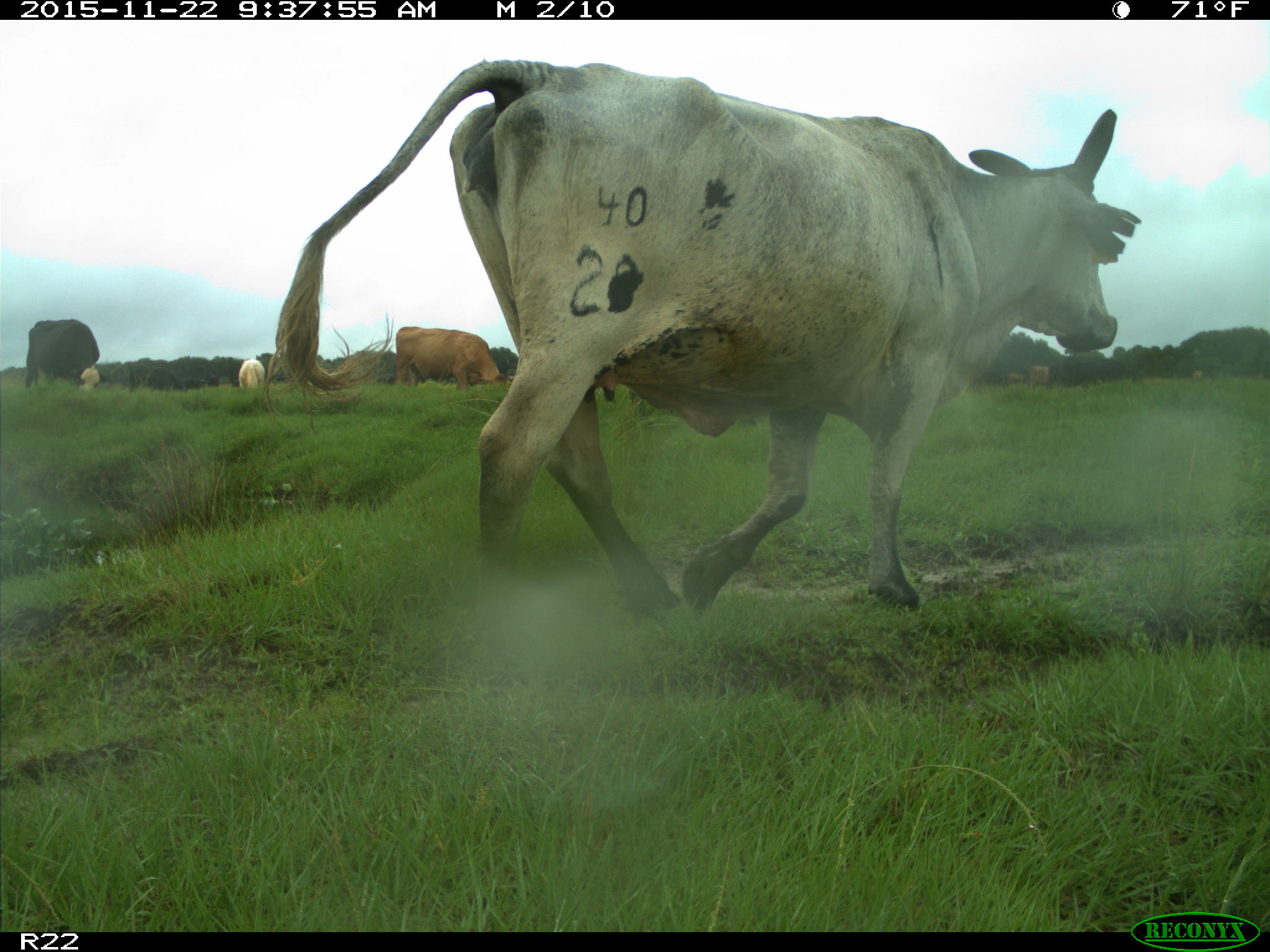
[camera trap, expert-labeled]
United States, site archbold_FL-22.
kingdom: Animalia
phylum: Chordata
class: Mammalia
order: Artiodactyla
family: Bovidae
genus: Bos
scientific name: Bos taurus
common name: domestic cow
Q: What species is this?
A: Bos taurus (domestic cow).